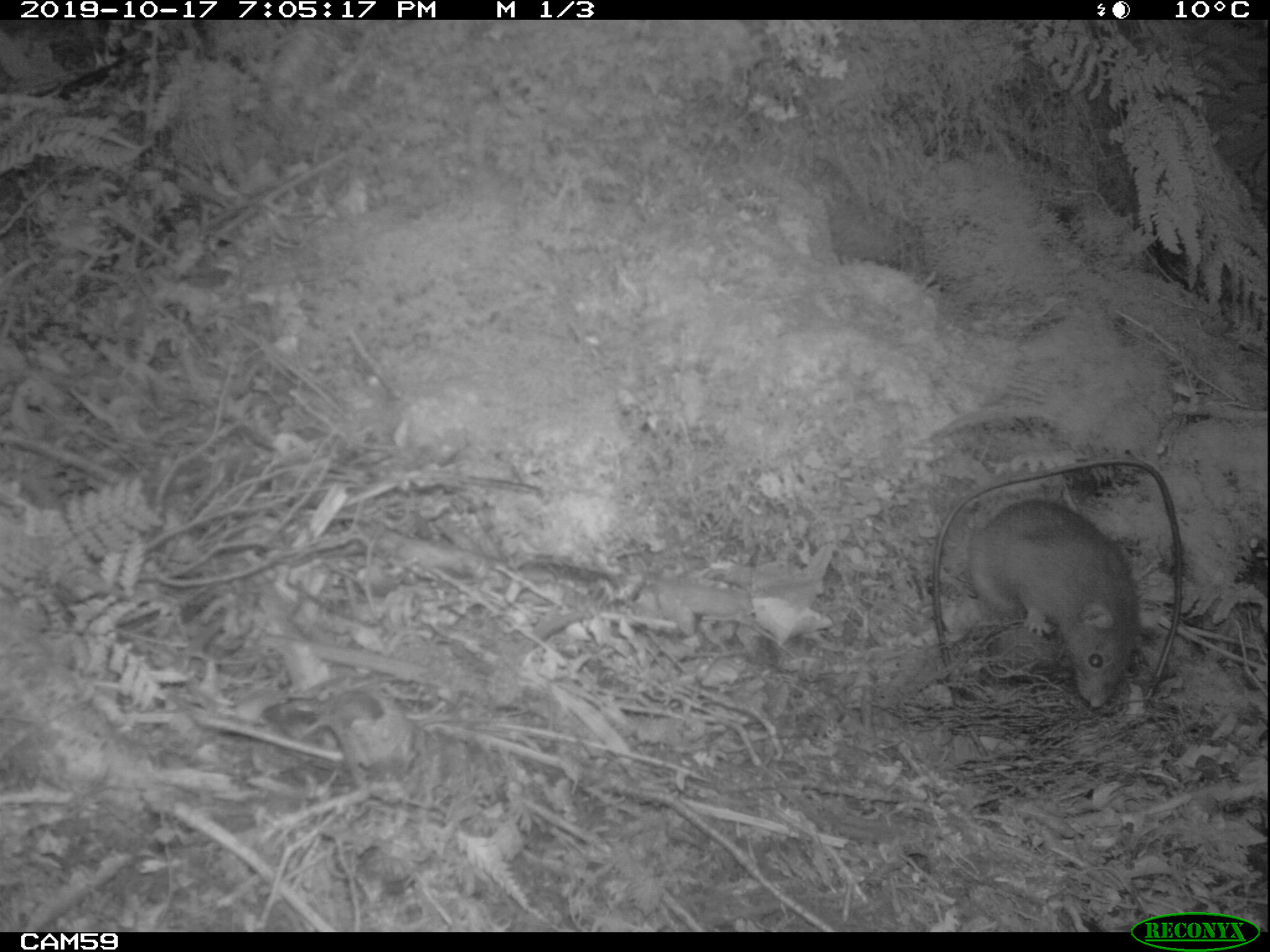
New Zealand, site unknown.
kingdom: Animalia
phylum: Chordata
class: Mammalia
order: Rodentia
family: Muridae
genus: Rattus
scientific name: Rattus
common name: rat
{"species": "rat (Rattus)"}